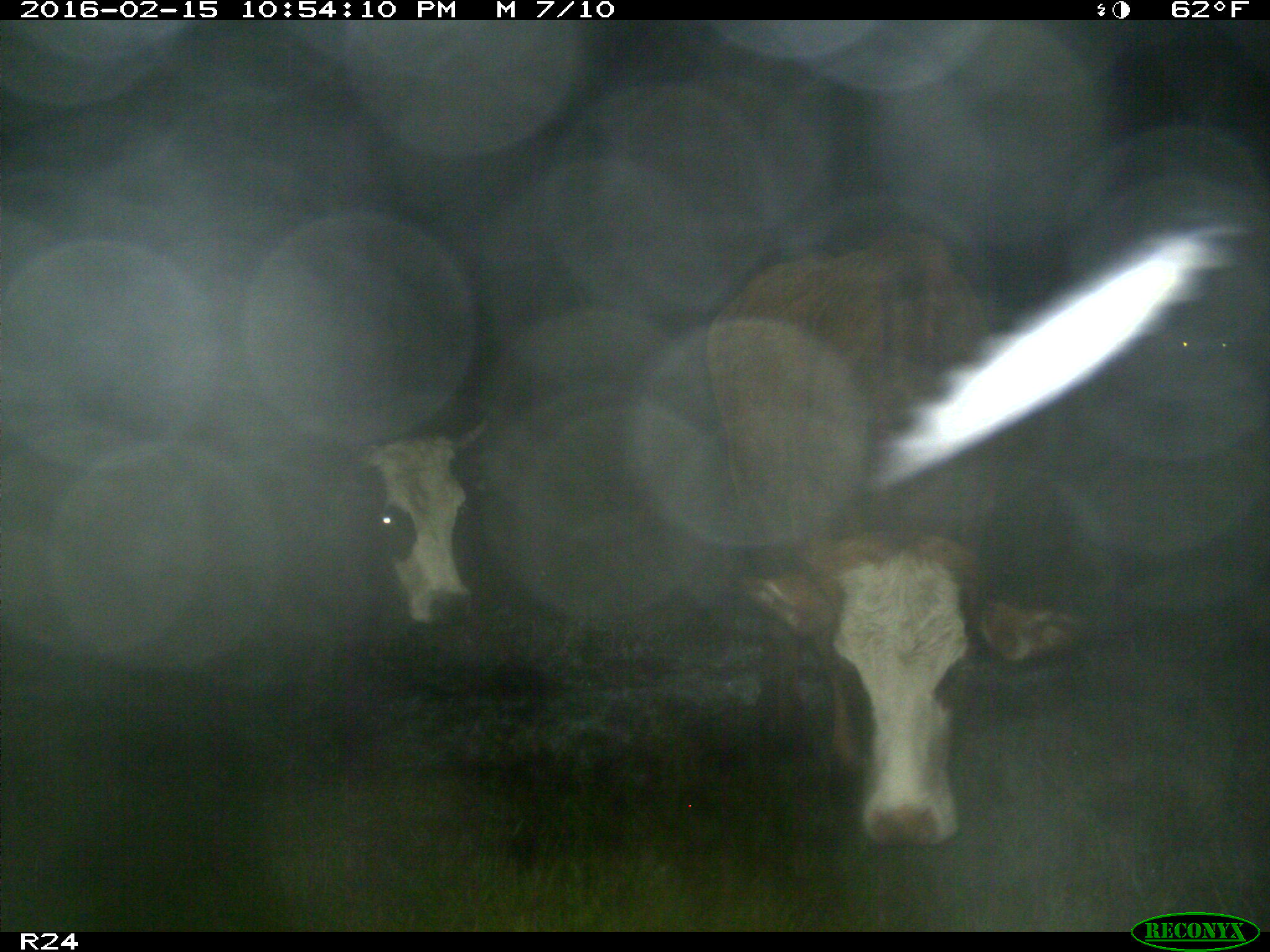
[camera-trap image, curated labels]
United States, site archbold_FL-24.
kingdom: Animalia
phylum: Chordata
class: Mammalia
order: Artiodactyla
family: Bovidae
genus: Bos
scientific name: Bos taurus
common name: domestic cow